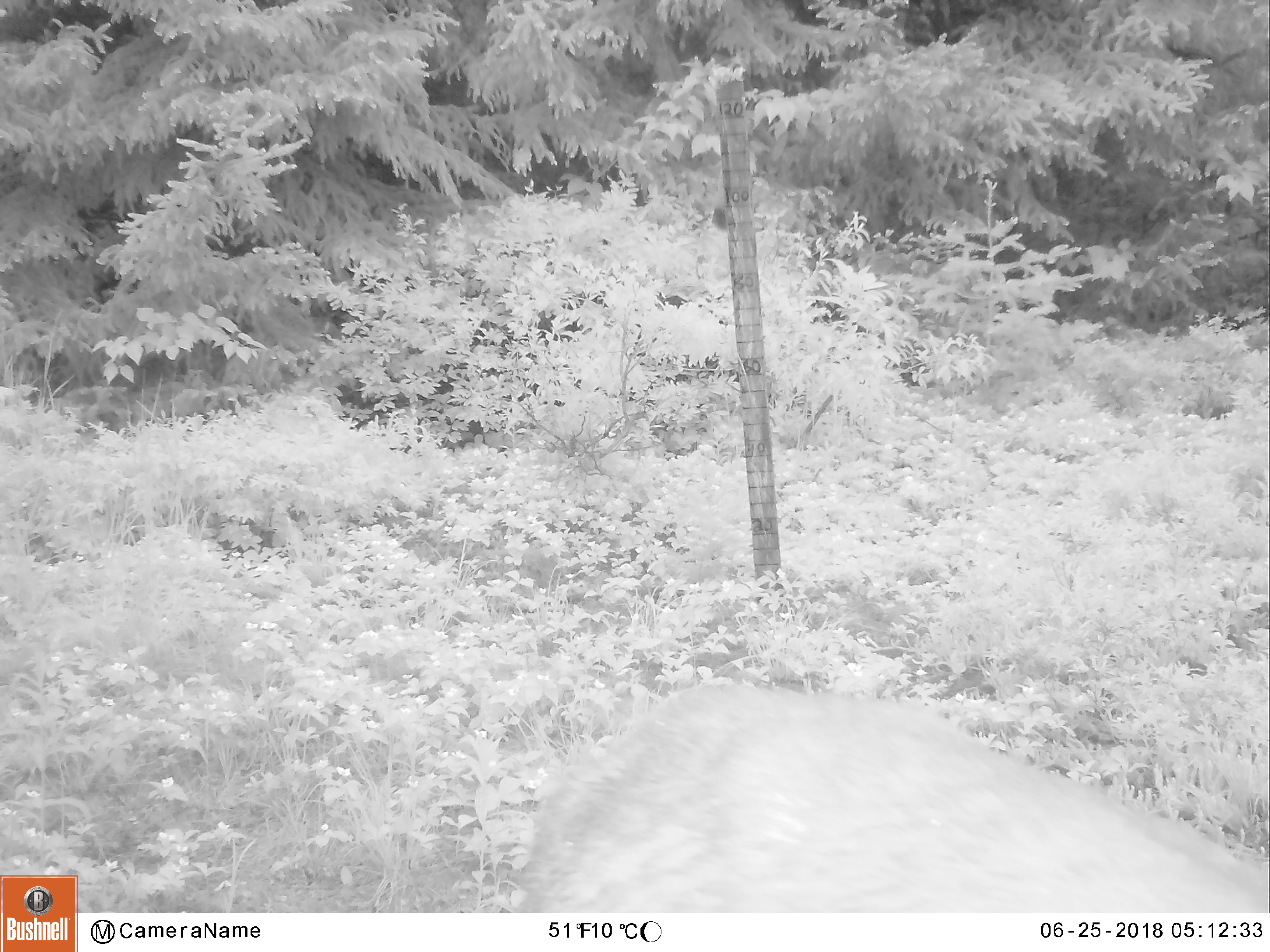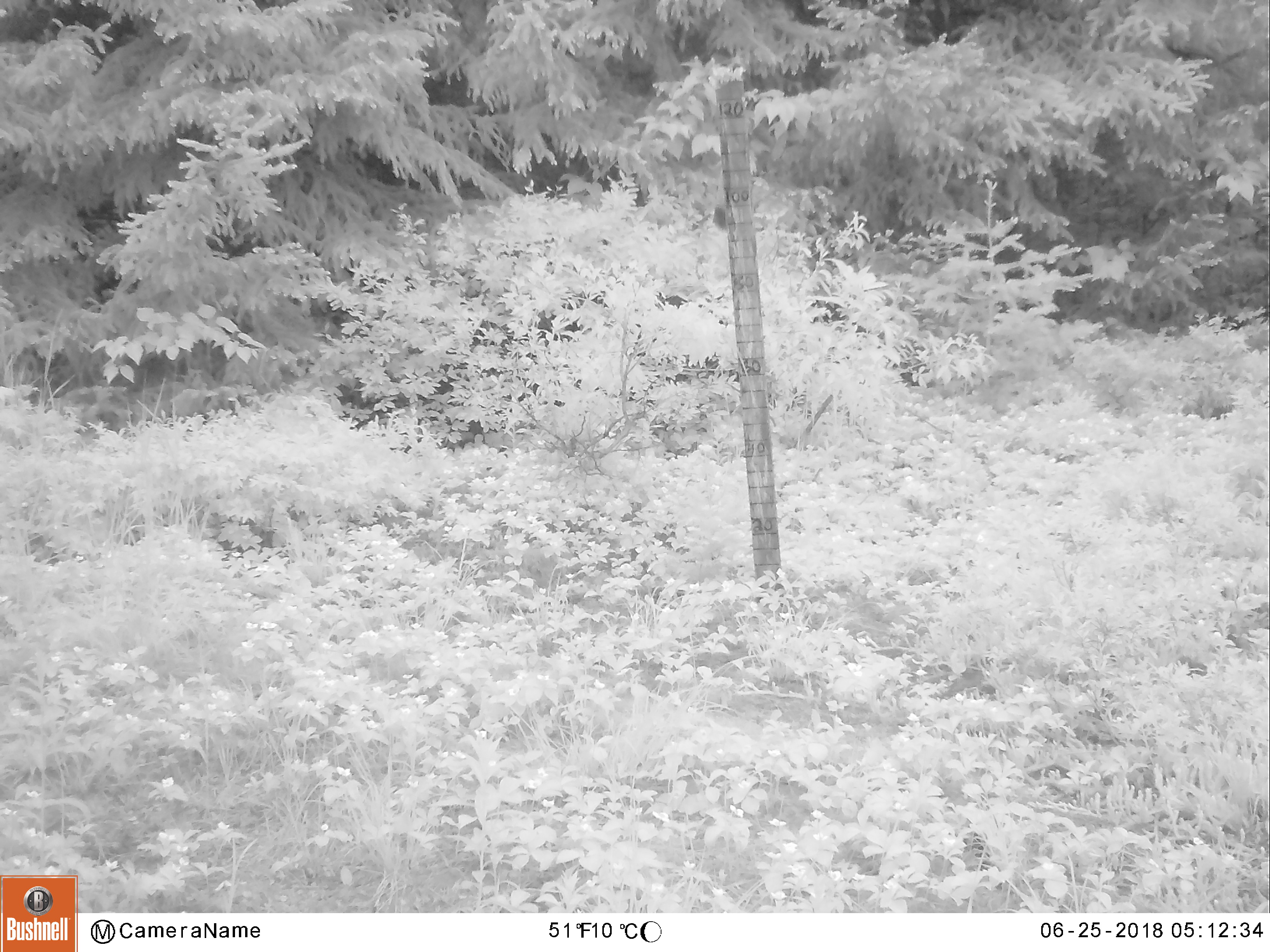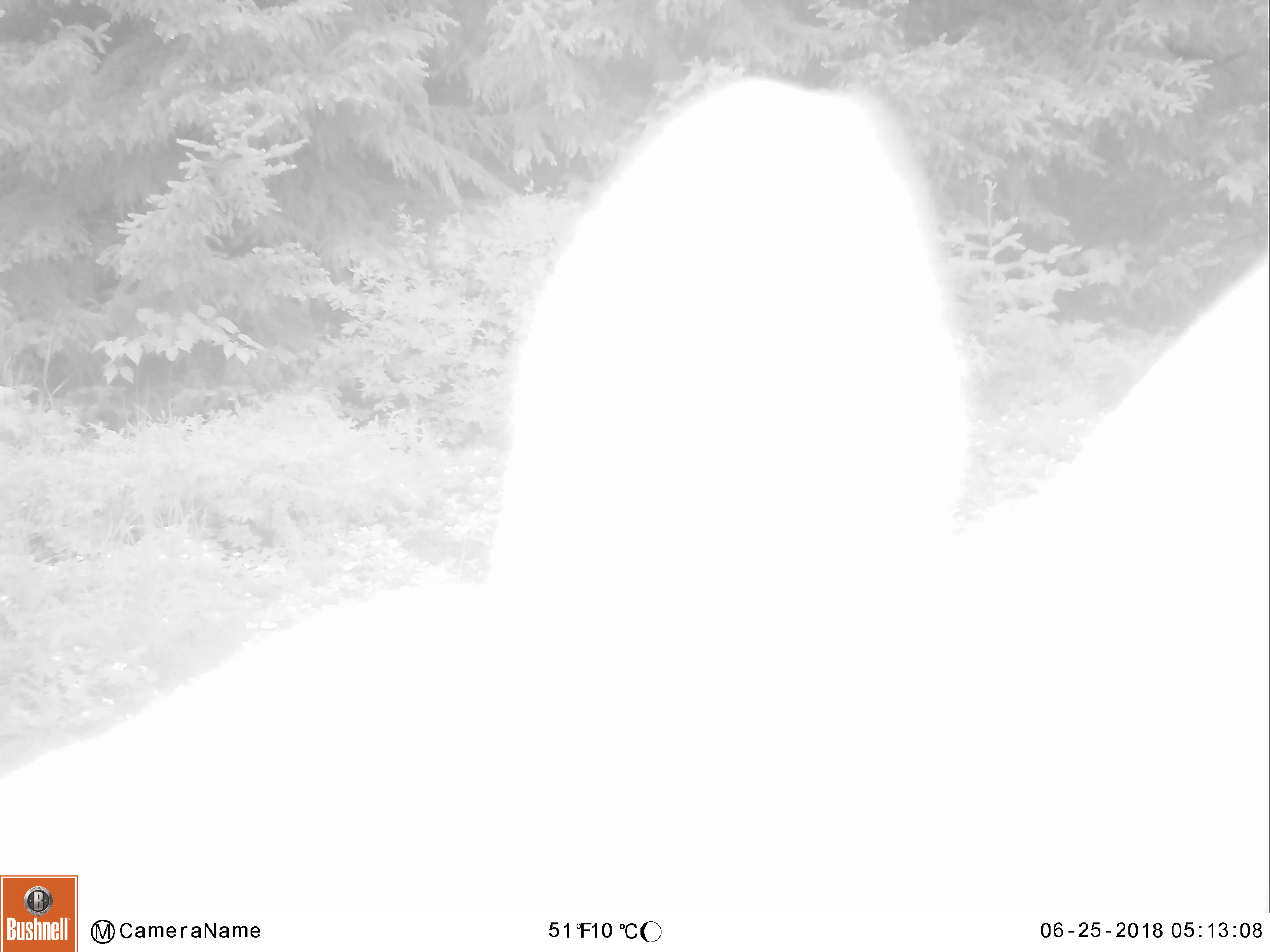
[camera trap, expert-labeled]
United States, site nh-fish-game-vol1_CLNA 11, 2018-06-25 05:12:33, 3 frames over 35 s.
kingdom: Animalia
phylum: Chordata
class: Mammalia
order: Artiodactyla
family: Cervidae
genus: Odocoileus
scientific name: Odocoileus virginianus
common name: white-tailed deer